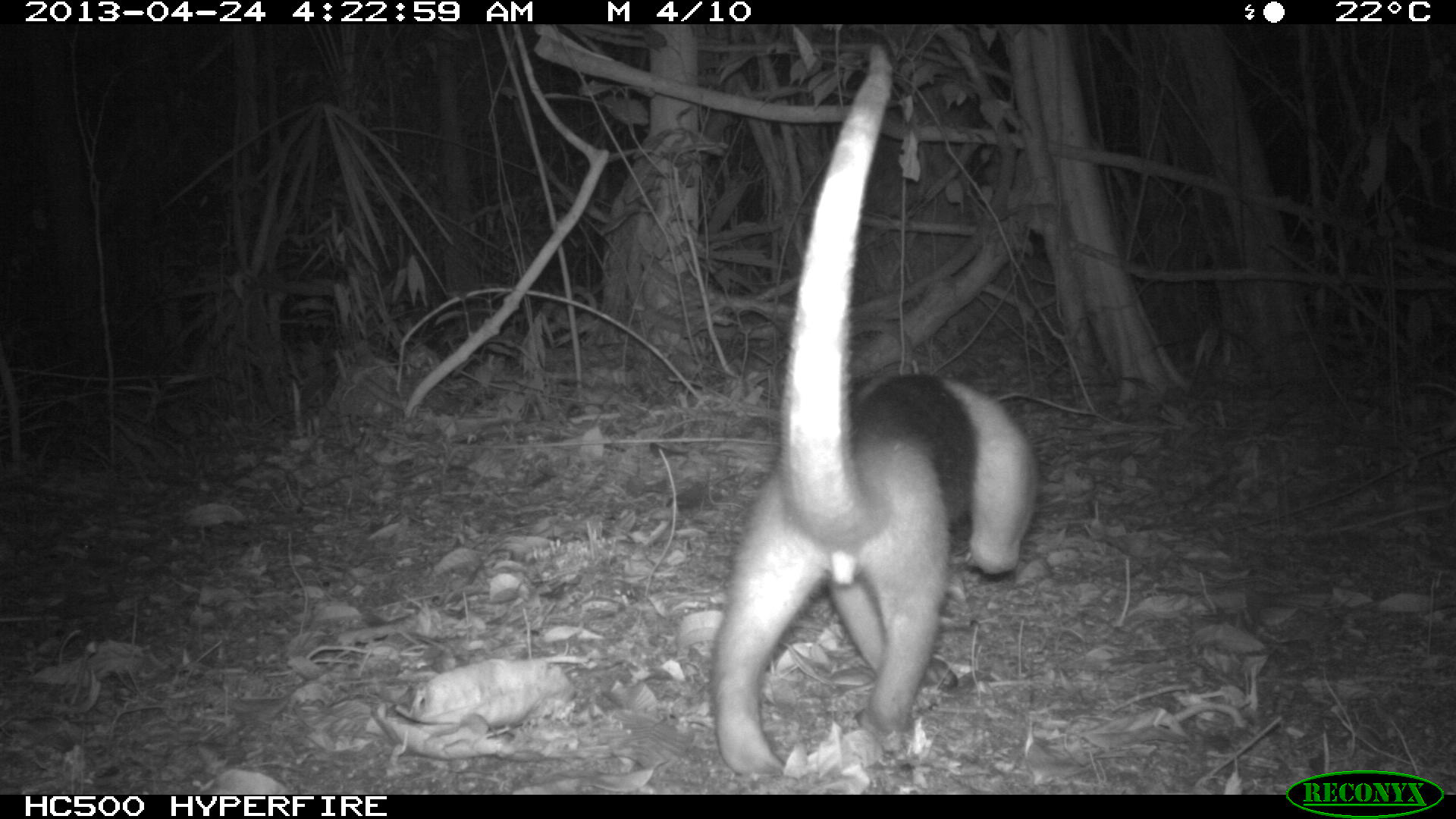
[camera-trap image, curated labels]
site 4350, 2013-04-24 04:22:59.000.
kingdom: Animalia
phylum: Chordata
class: Mammalia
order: Pilosa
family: Myrmecophagidae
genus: Tamandua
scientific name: Tamandua mexicana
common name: northern tamandua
Tamandua mexicana (northern tamandua), count 1, sex male.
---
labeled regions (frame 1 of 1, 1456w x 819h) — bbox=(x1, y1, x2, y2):
tamandua mexicana: bbox=(709, 37, 1040, 778)